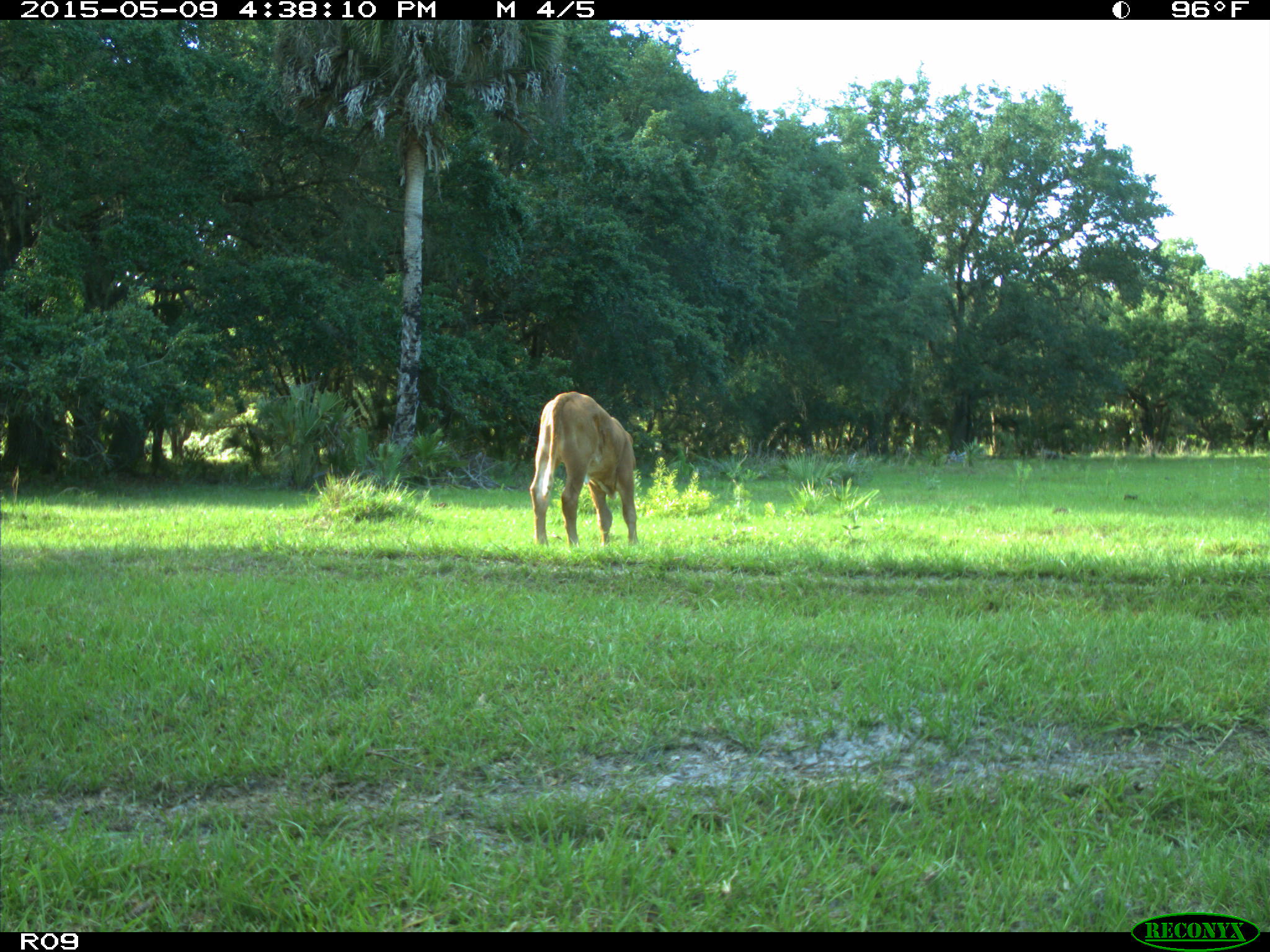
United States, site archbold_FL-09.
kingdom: Animalia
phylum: Chordata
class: Mammalia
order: Artiodactyla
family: Bovidae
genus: Bos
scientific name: Bos taurus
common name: domestic cow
Bos taurus (domestic cow).